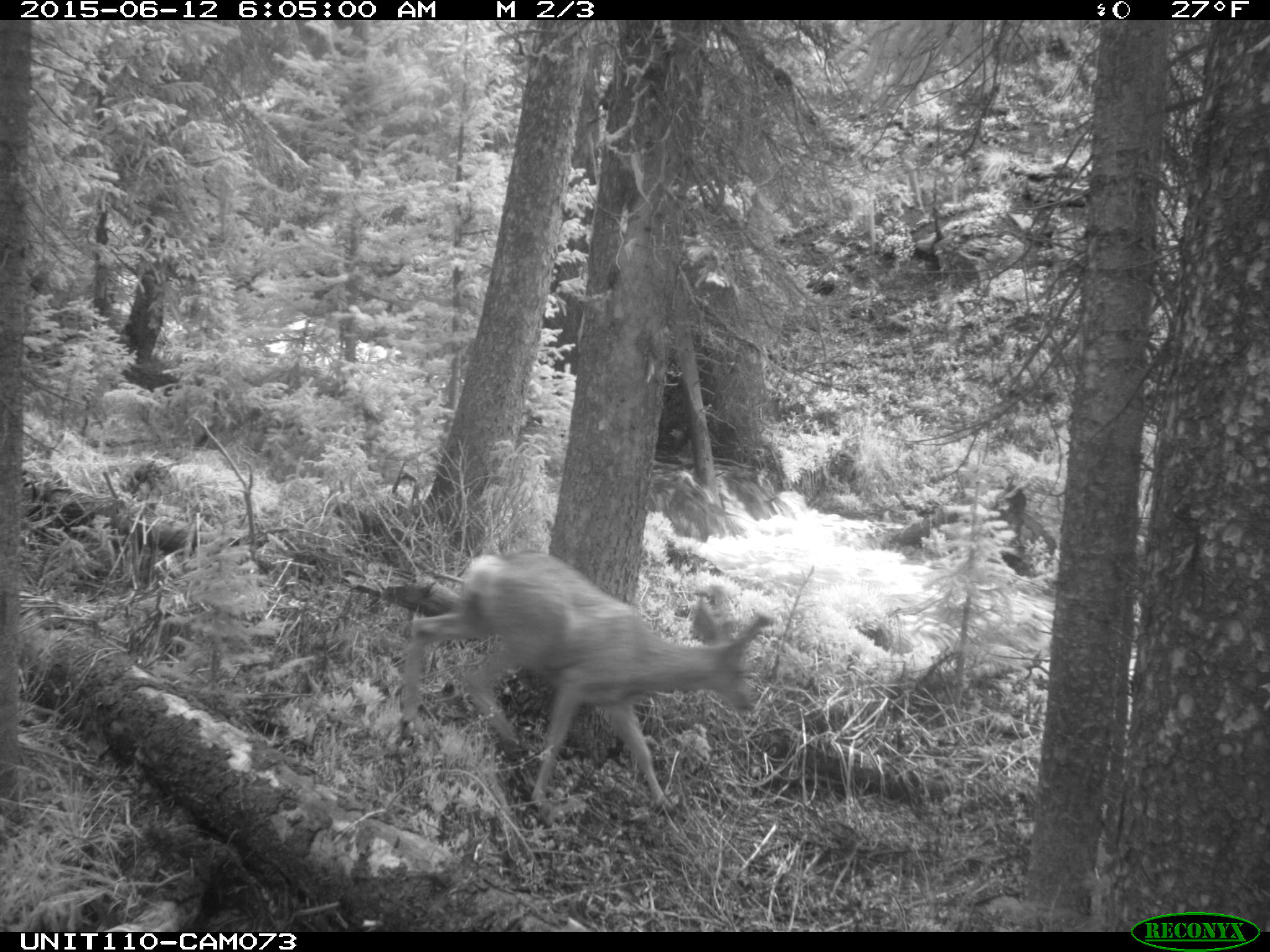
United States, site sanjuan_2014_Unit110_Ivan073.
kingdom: Animalia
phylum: Chordata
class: Mammalia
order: Artiodactyla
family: Cervidae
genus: Odocoileus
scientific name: Odocoileus hemionus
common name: mule deer